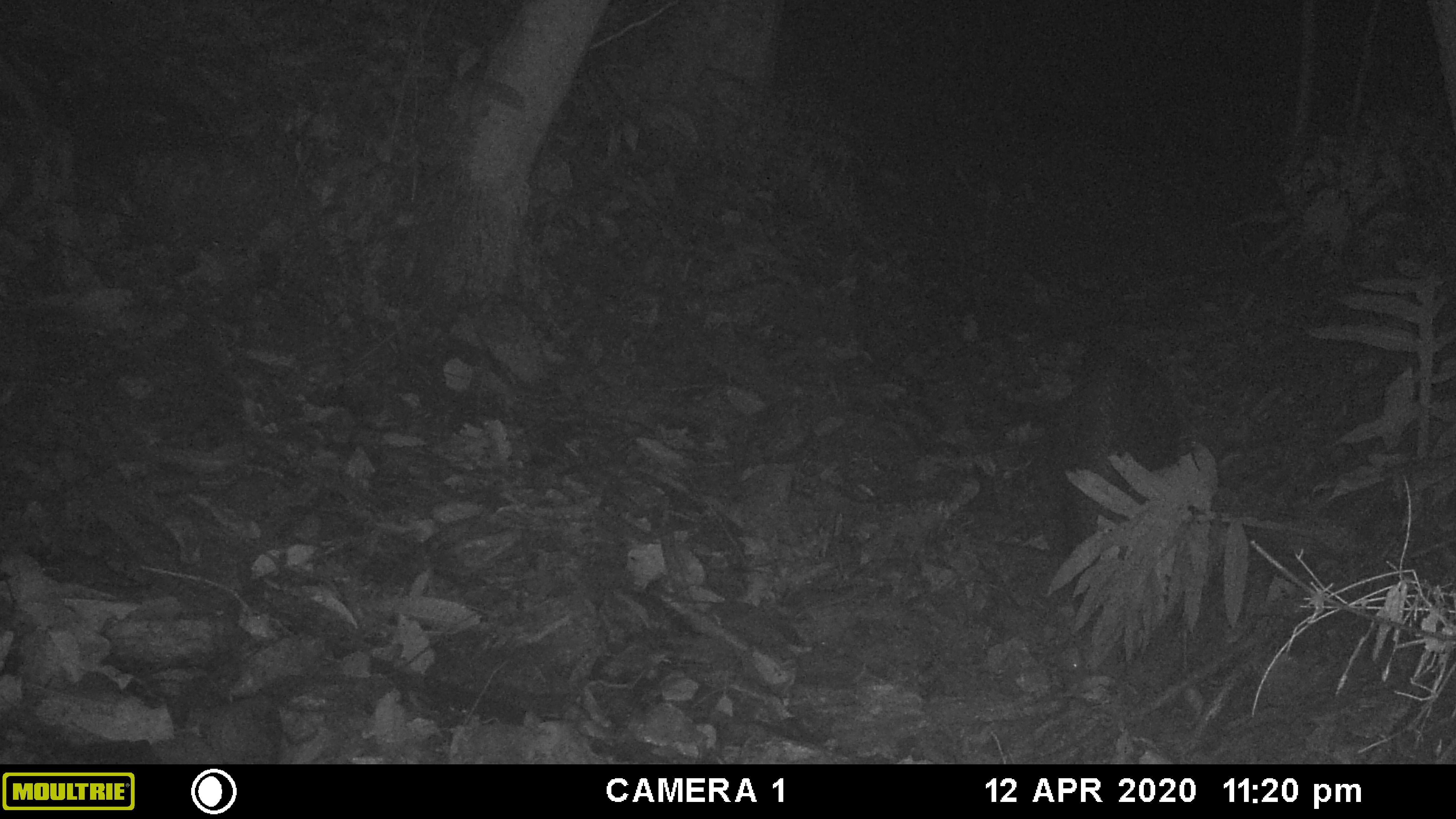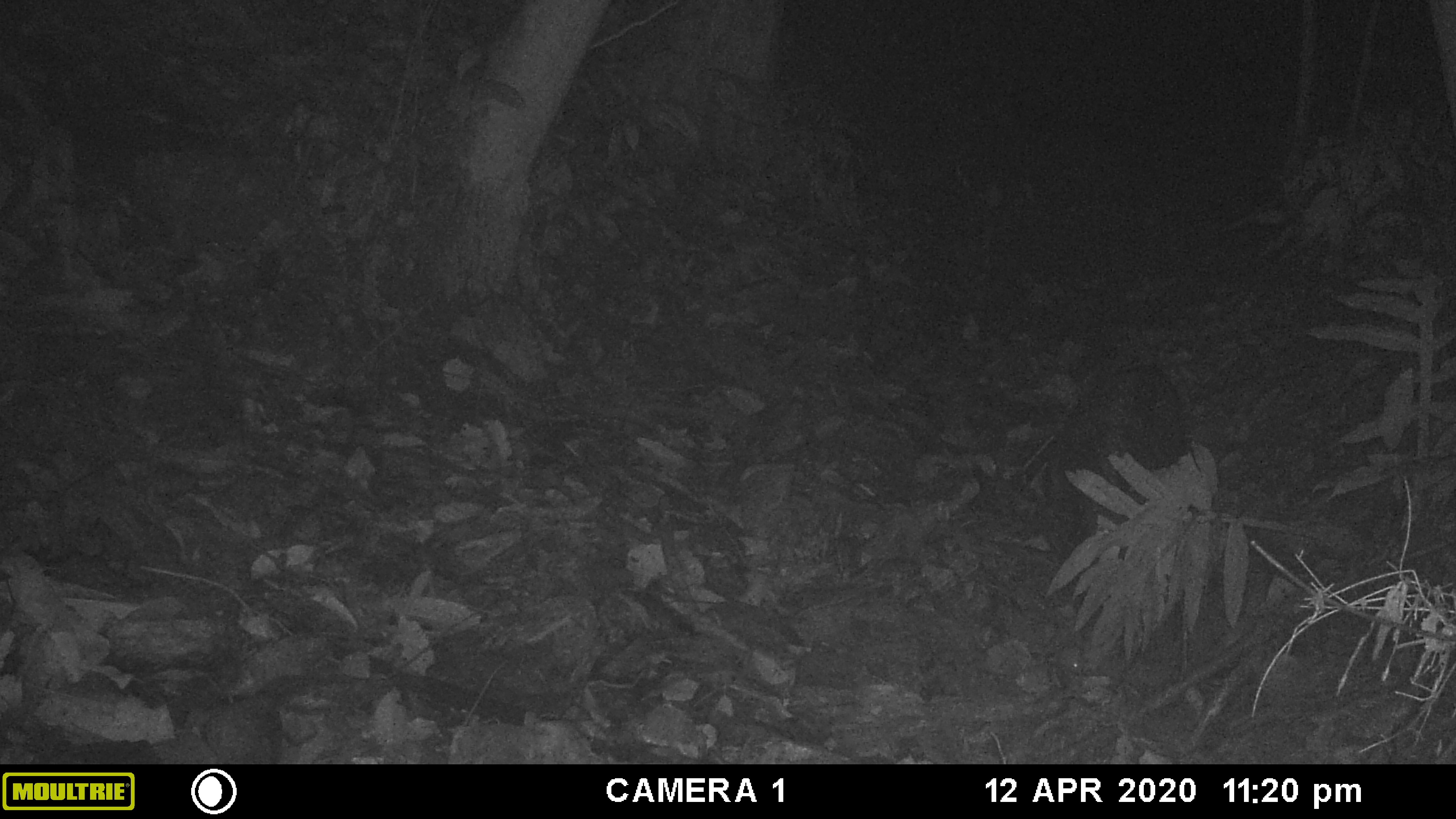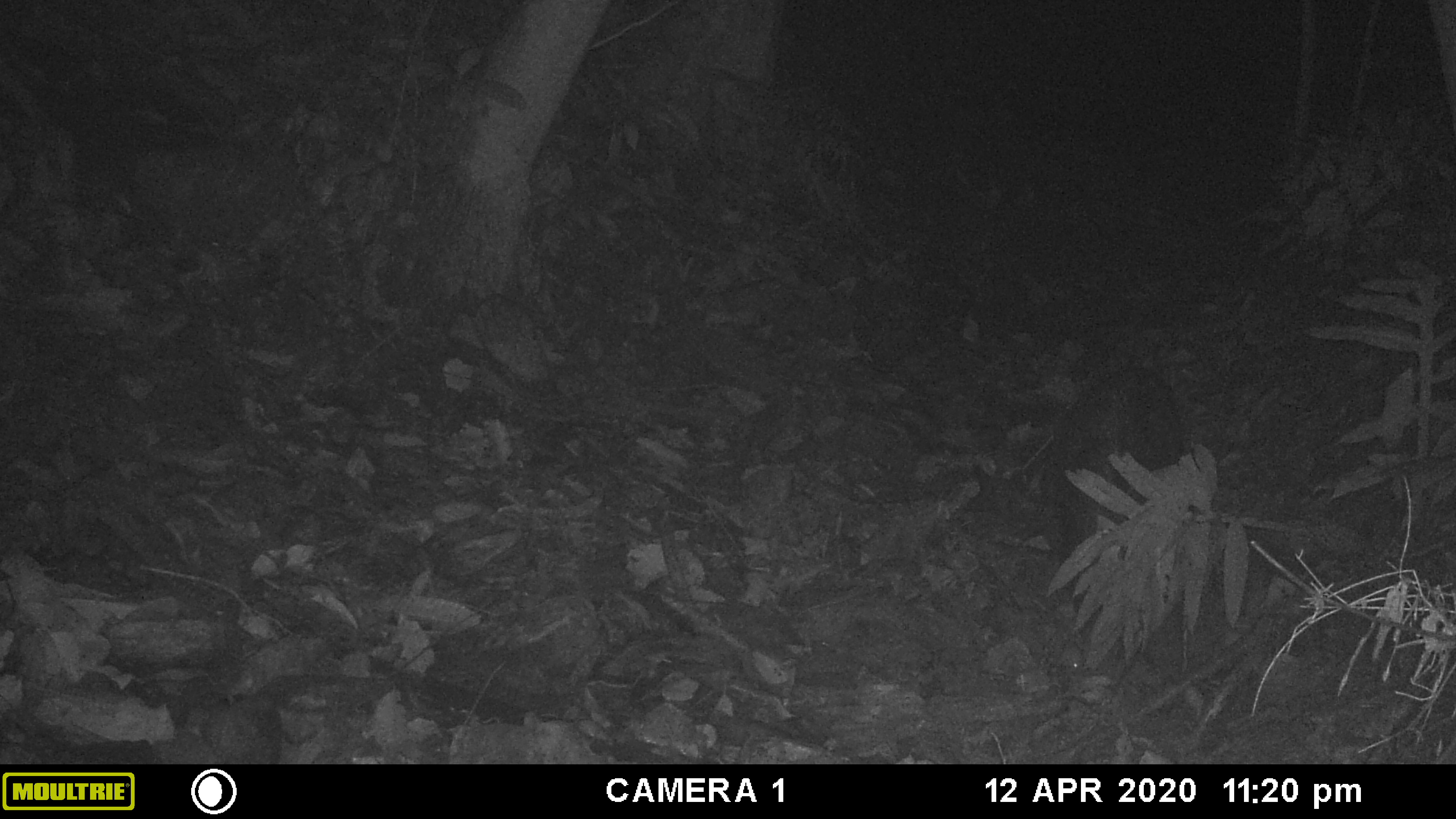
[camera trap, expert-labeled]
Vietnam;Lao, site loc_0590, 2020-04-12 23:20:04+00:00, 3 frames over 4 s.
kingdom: Animalia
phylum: Chordata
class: Mammalia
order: Artiodactyla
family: Suidae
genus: Sus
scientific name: Sus scrofa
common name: eurasian wild pig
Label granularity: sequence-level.